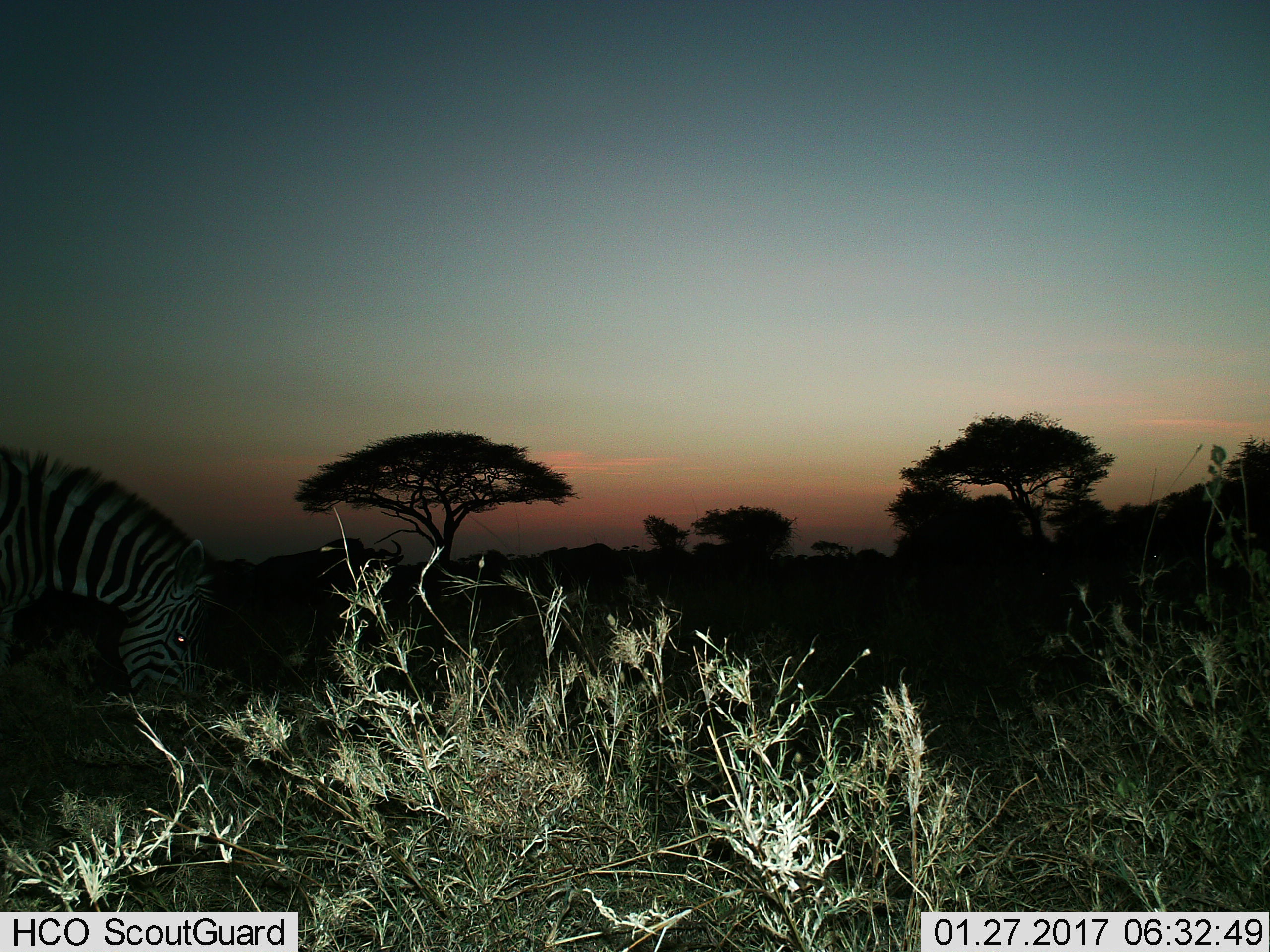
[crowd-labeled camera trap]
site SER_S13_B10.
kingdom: Animalia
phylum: Chordata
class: Mammalia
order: Perissodactyla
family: Equidae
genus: Equus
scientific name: Equus quagga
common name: plains zebra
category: zebraplains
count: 1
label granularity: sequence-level